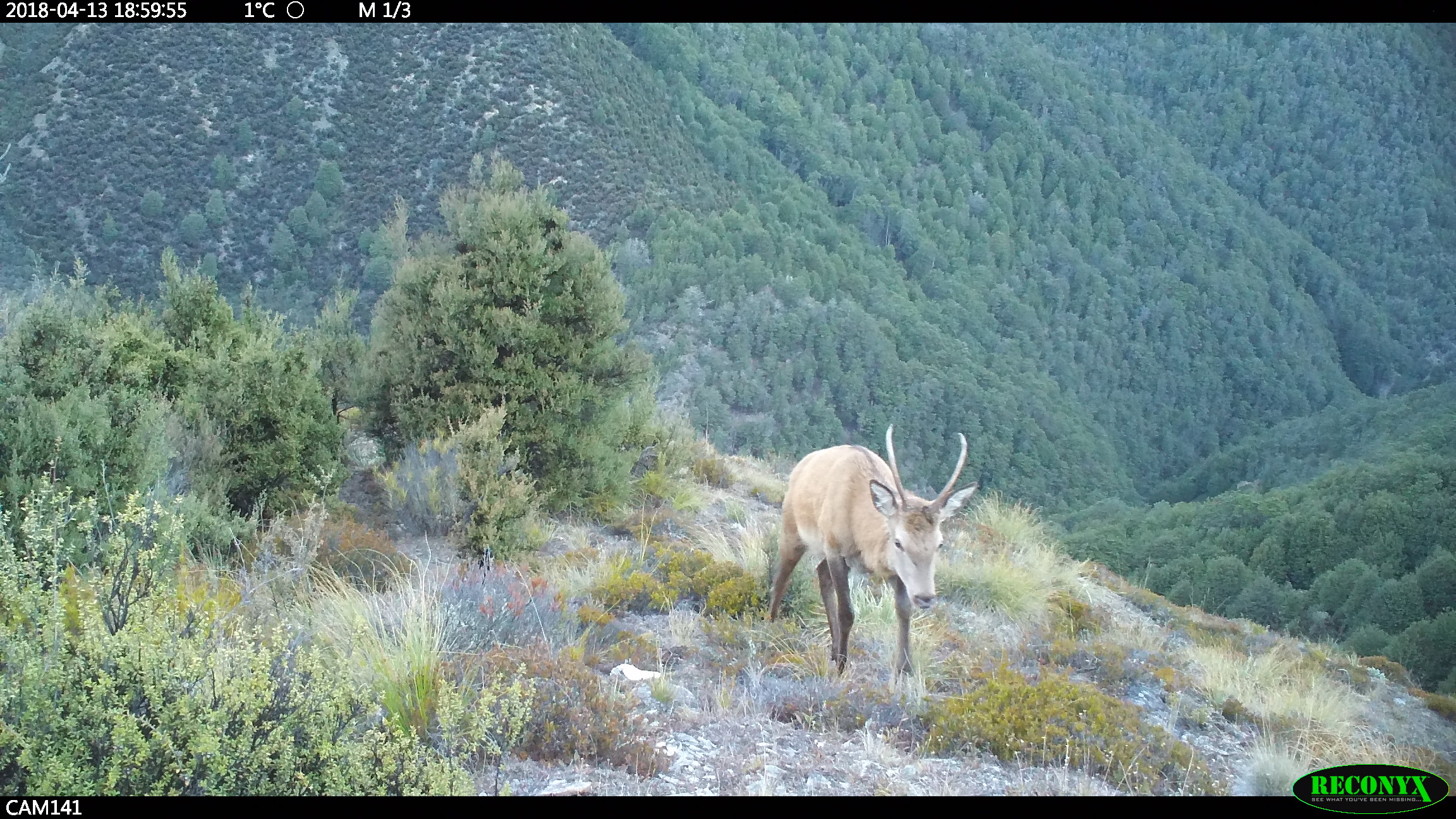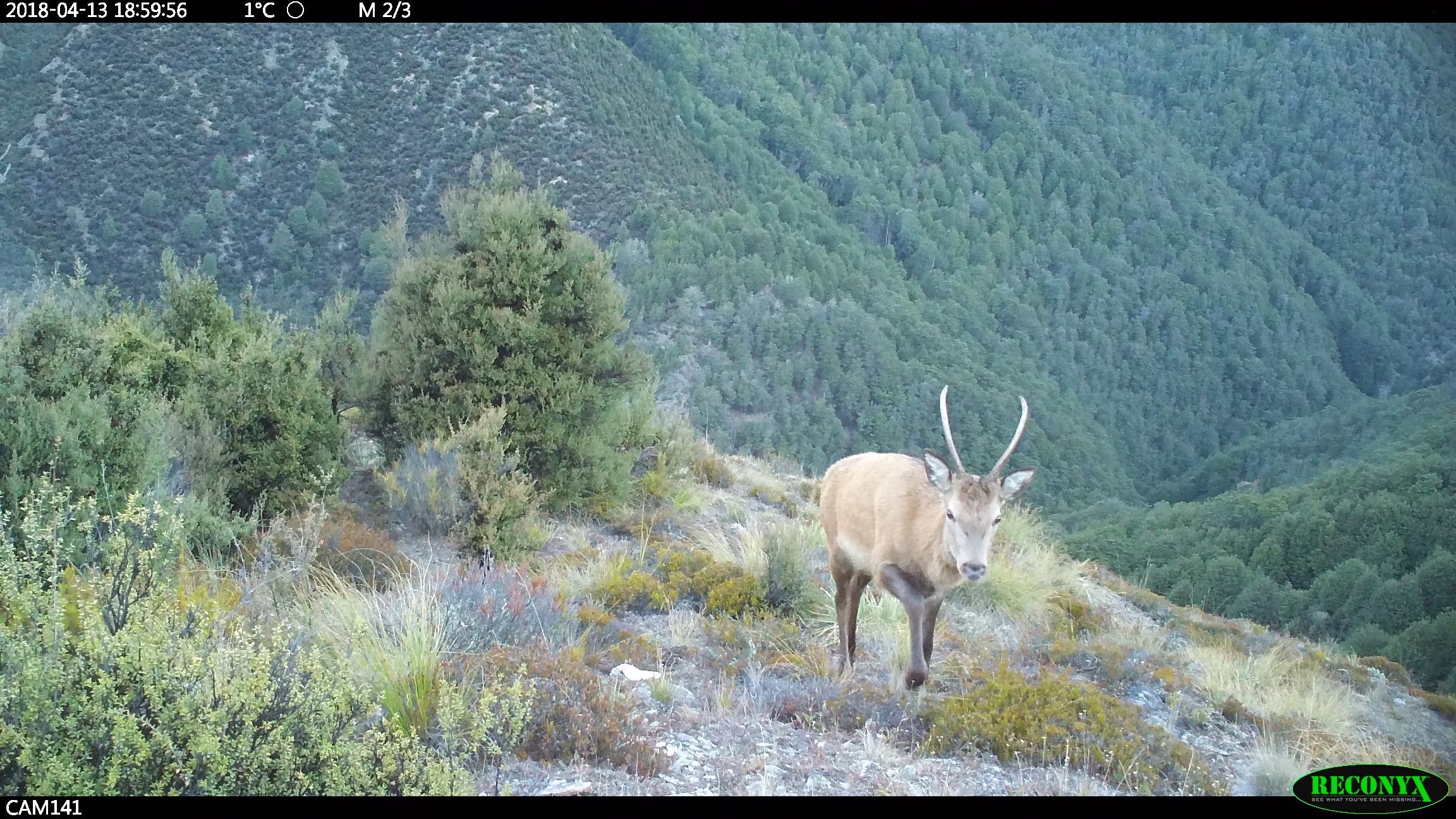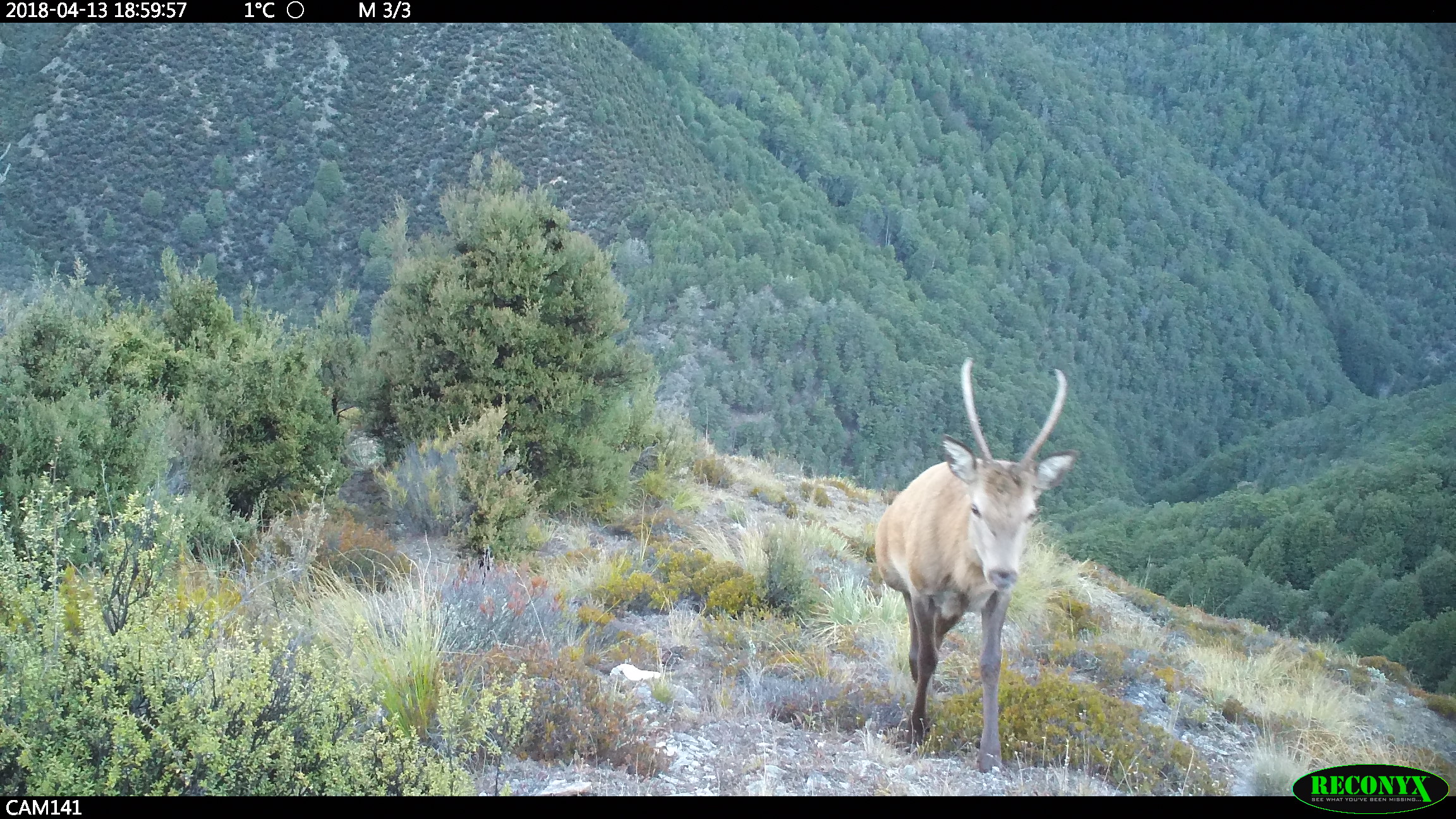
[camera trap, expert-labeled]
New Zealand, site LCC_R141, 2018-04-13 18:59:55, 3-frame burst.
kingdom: Animalia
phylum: Chordata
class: Mammalia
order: Artiodactyla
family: Cervidae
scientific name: Cervidae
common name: deer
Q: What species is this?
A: Deer (Cervidae).